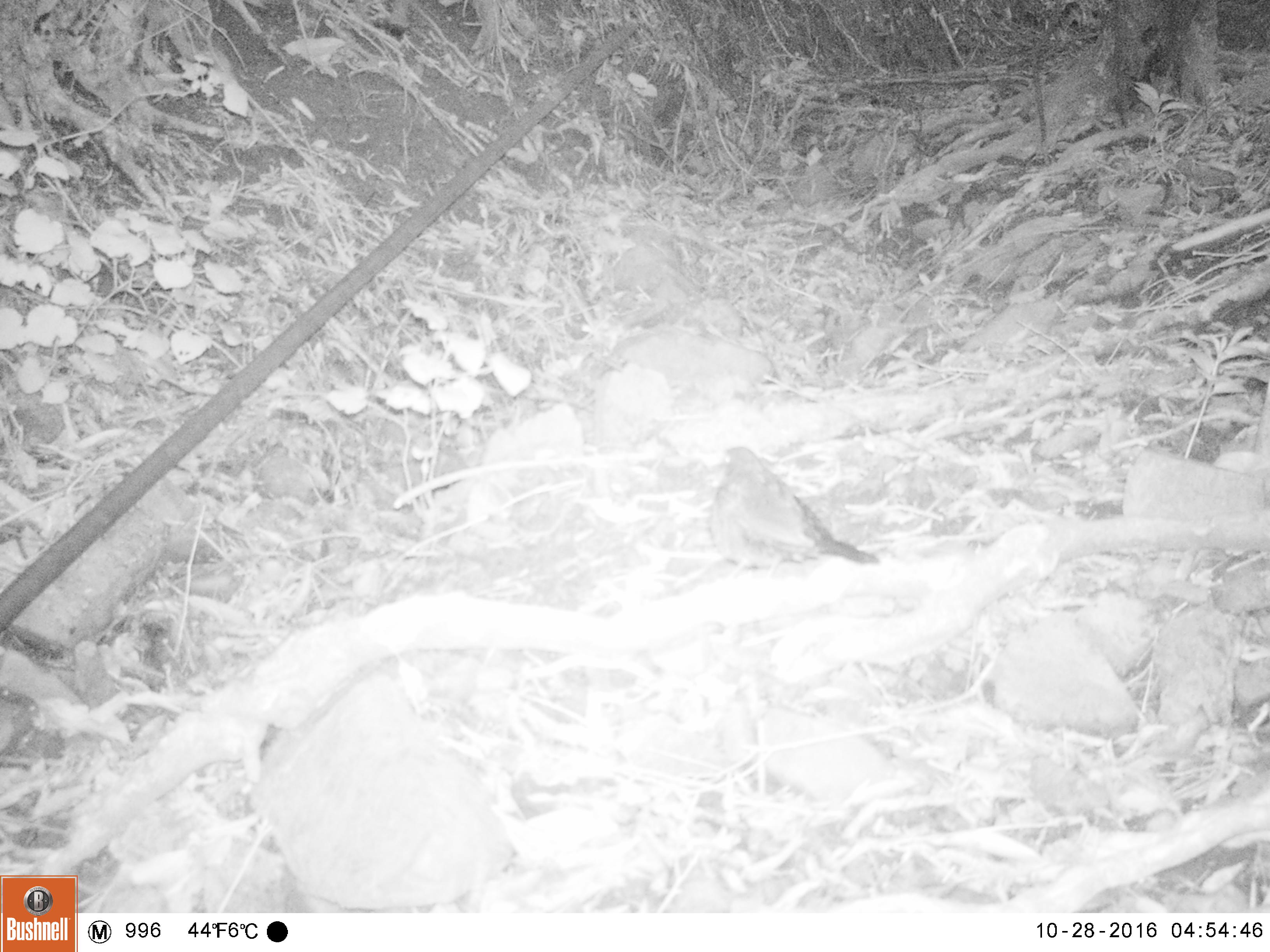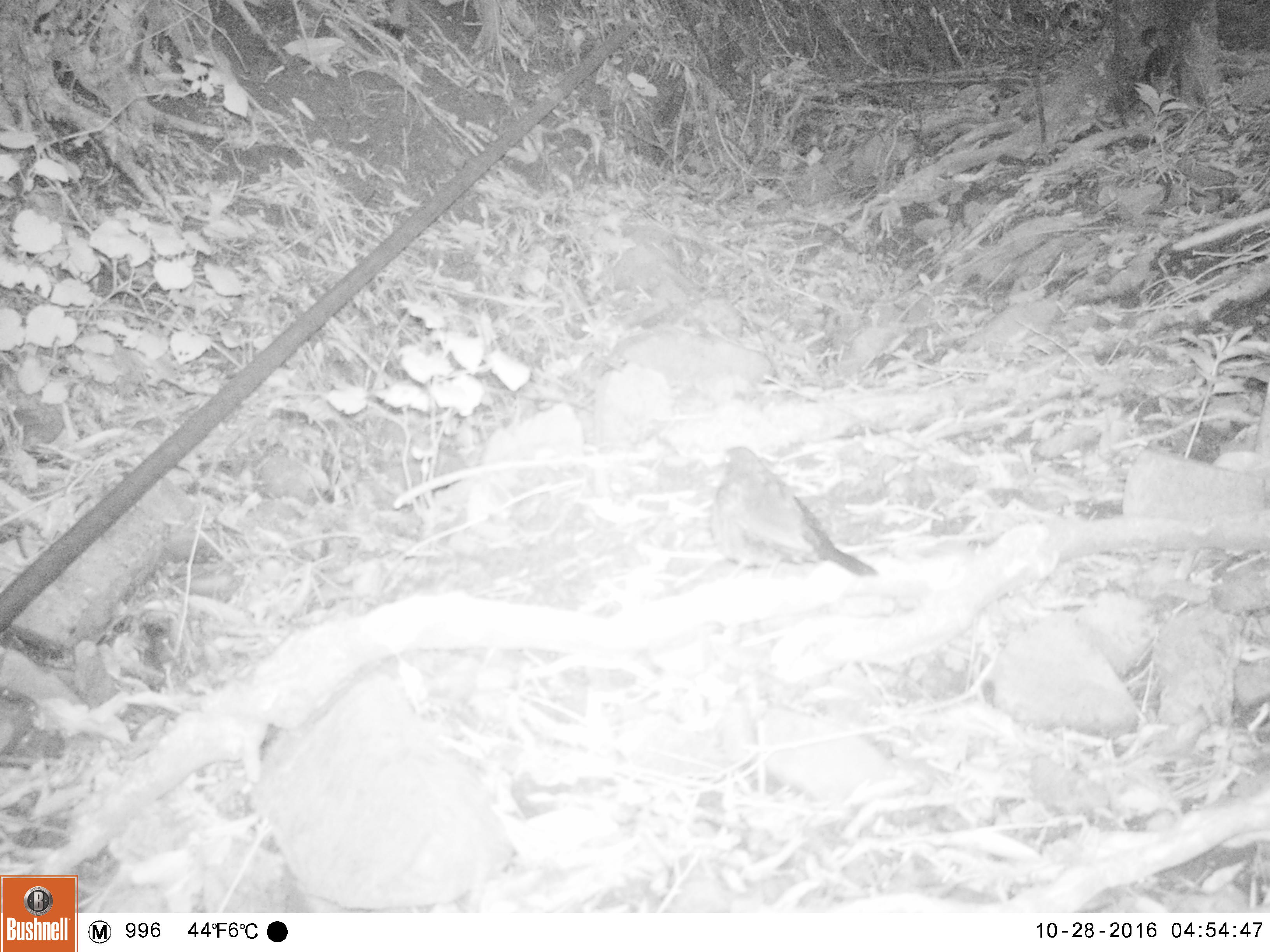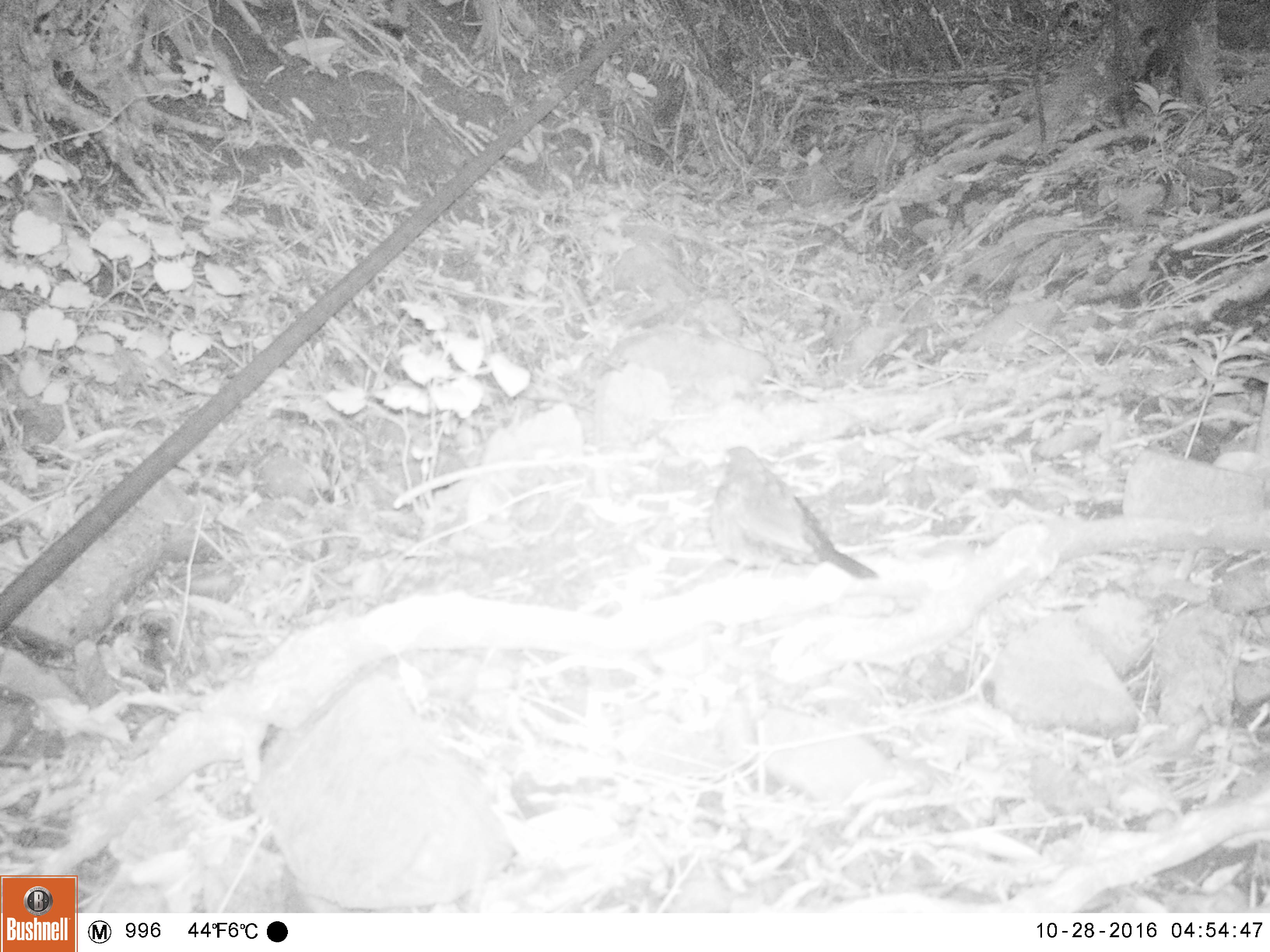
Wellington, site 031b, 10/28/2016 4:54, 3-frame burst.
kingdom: Animalia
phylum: Chordata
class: Aves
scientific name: Aves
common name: bird